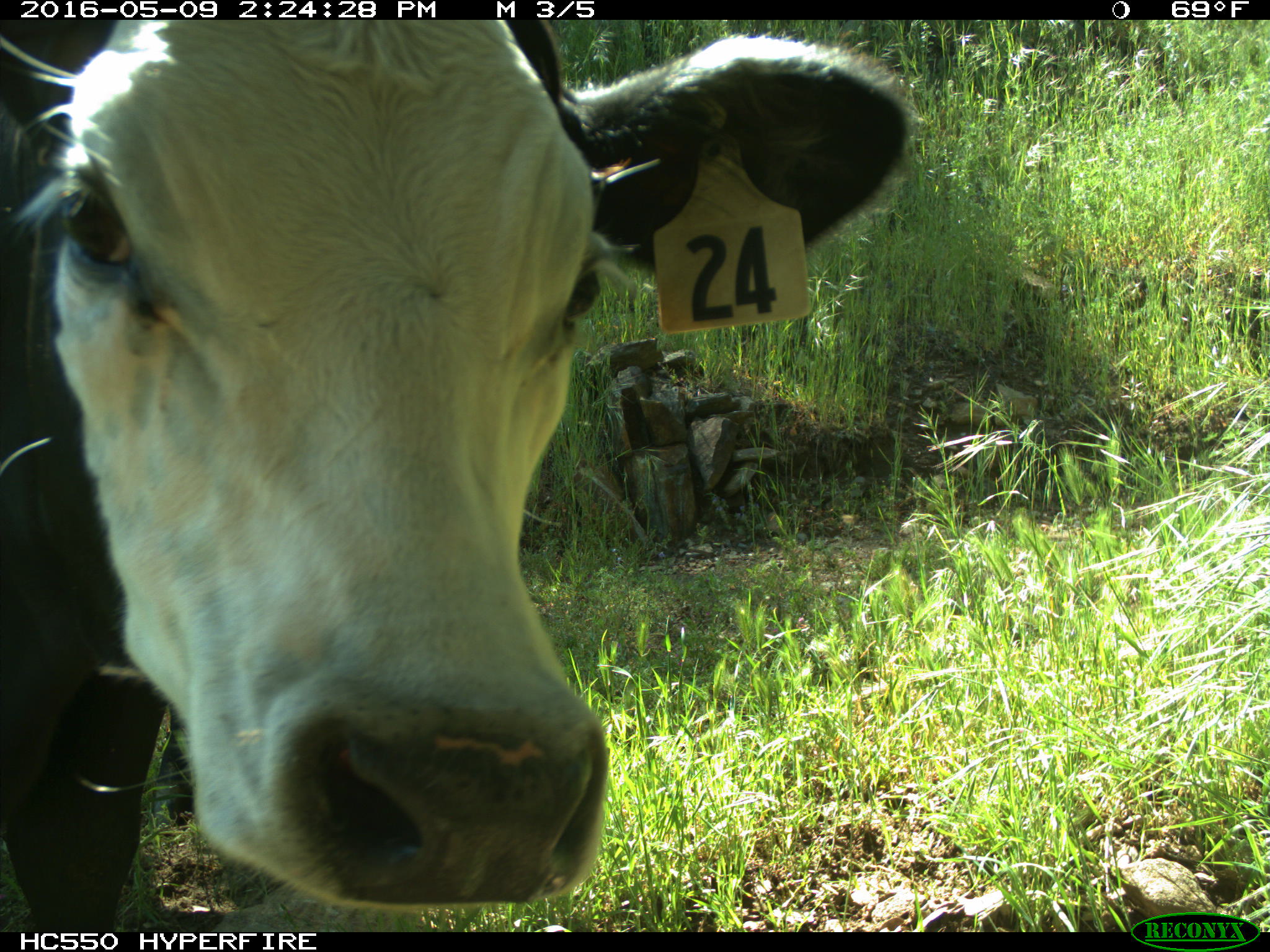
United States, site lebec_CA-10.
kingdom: Animalia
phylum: Chordata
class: Mammalia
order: Artiodactyla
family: Bovidae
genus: Bos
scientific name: Bos taurus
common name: domestic cow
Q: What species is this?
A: Bos taurus (domestic cow).